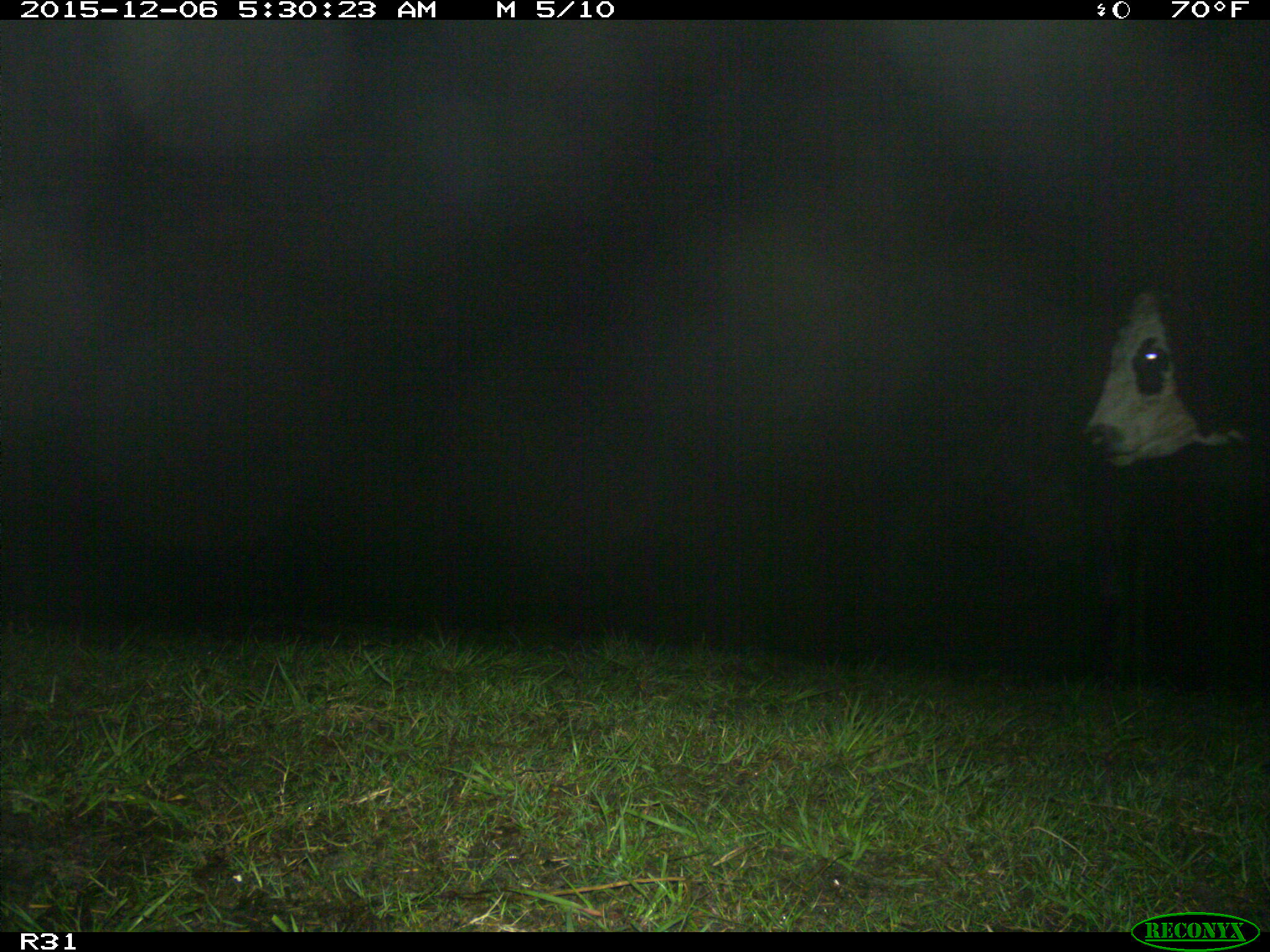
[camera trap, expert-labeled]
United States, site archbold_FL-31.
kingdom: Animalia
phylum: Chordata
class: Mammalia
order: Artiodactyla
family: Bovidae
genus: Bos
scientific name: Bos taurus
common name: domestic cow